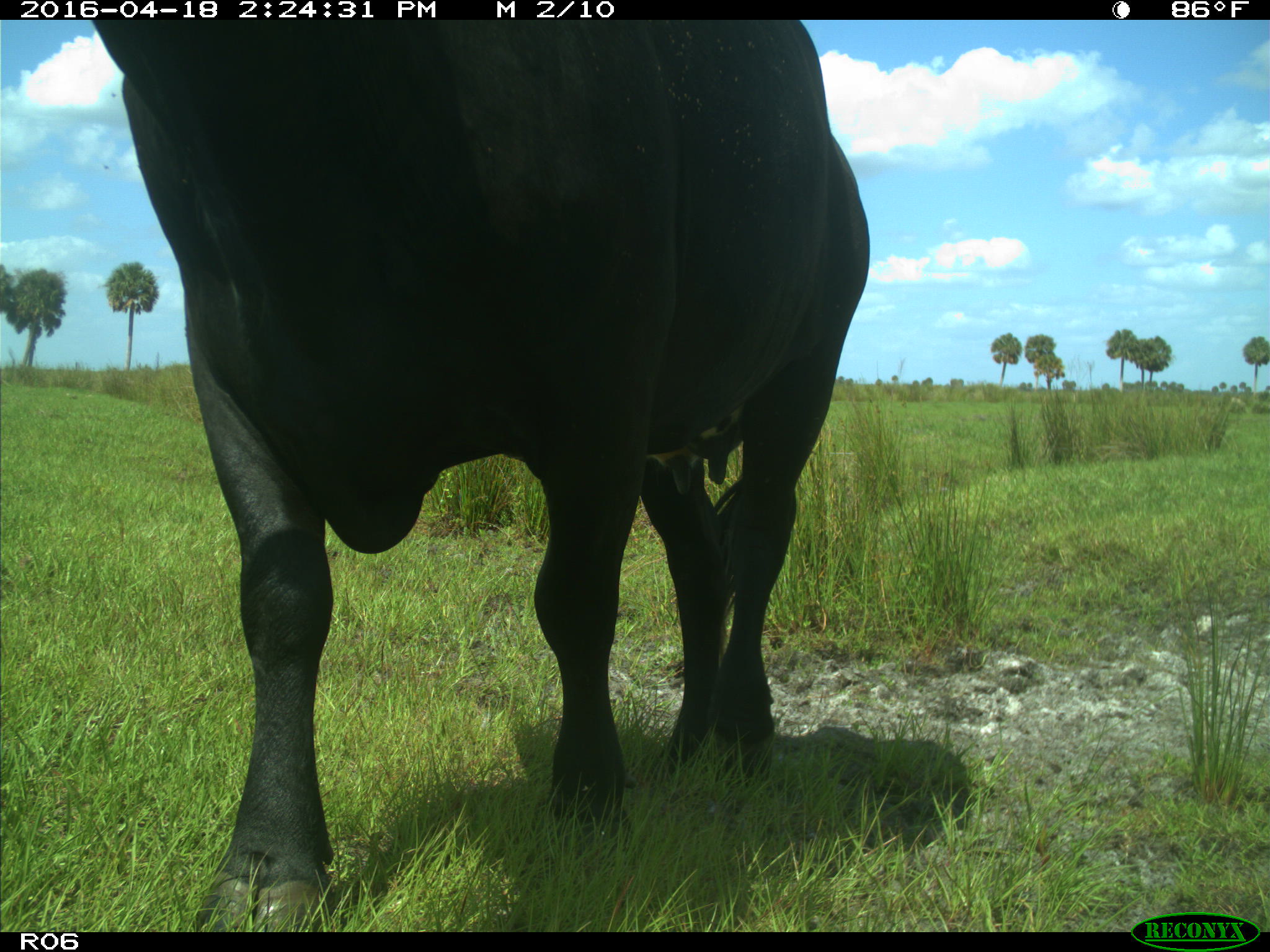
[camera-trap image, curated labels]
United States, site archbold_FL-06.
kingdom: Animalia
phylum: Chordata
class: Mammalia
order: Artiodactyla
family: Bovidae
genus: Bos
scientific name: Bos taurus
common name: domestic cow